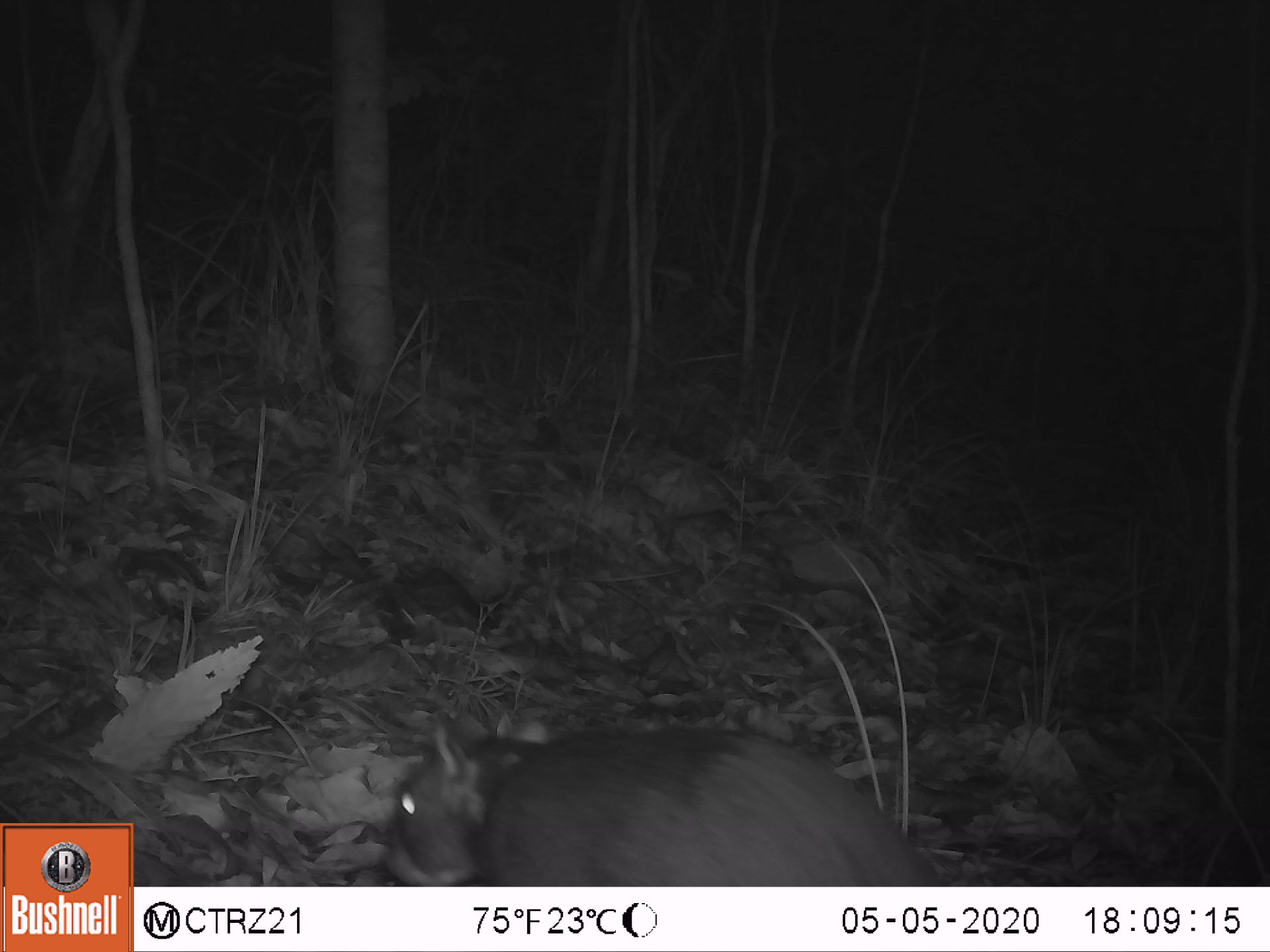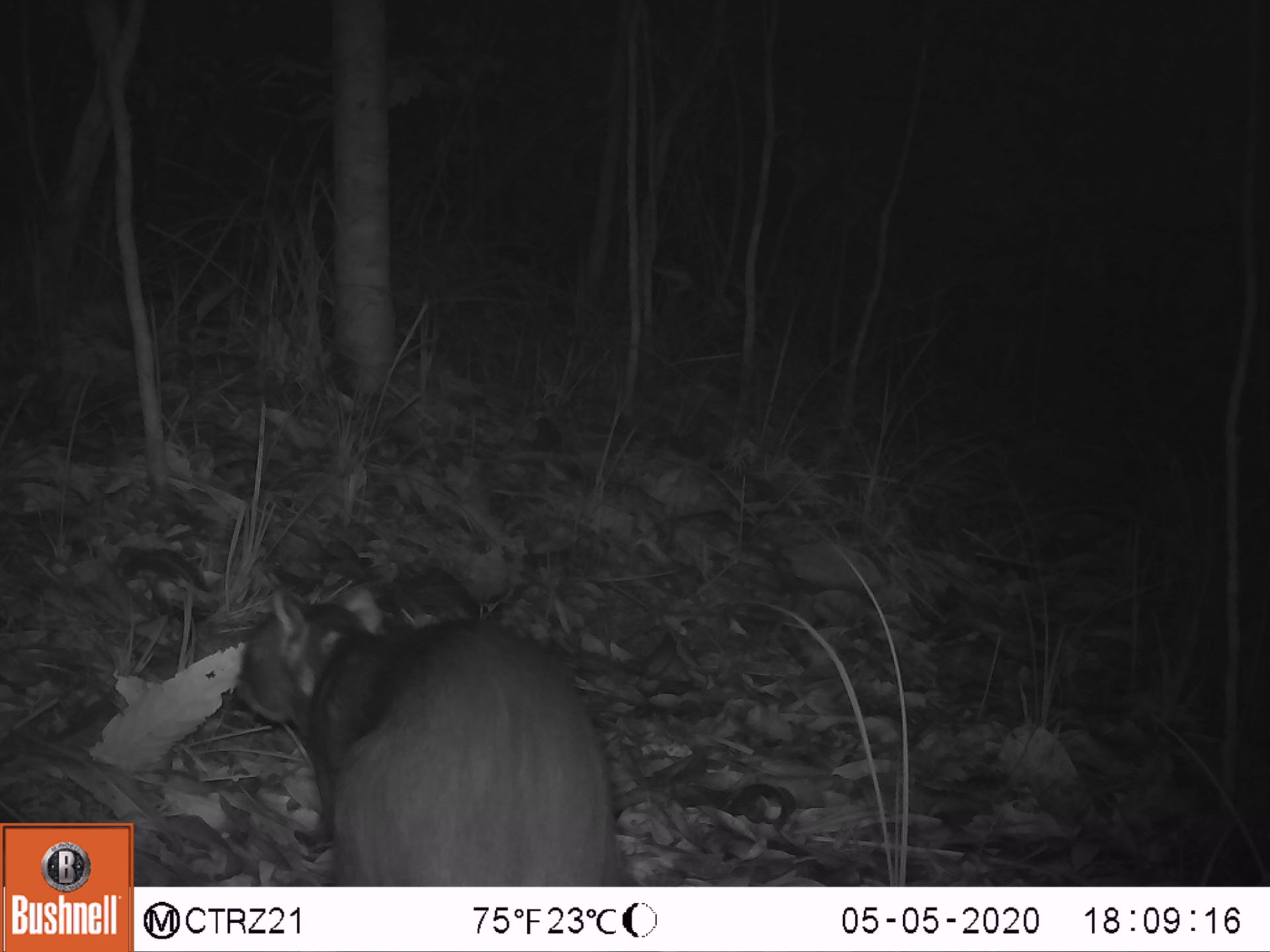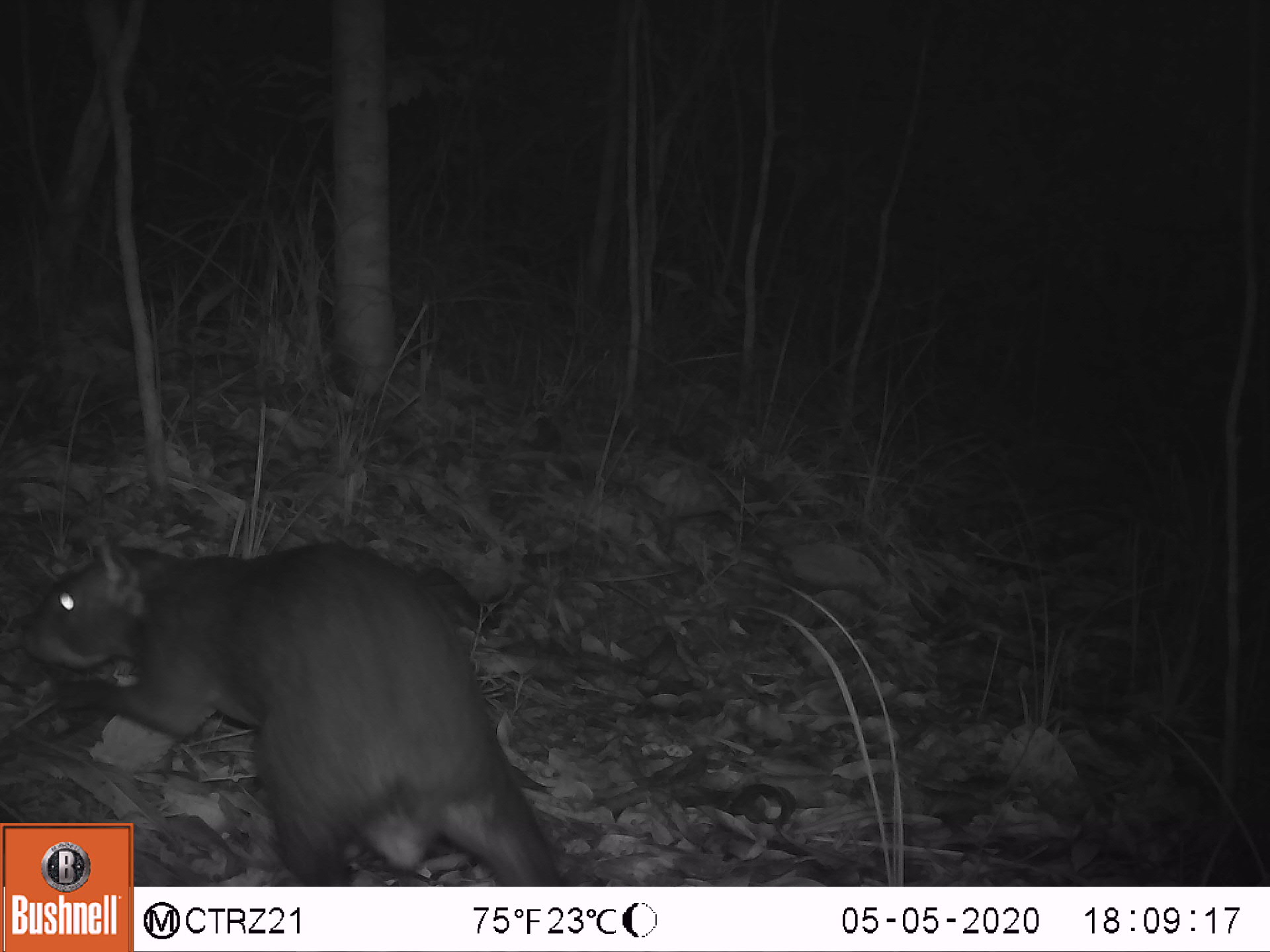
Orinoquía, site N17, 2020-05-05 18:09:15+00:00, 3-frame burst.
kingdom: Animalia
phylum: Chordata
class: Mammalia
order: Rodentia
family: Dasyproctidae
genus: Dasyprocta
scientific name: Dasyprocta fuliginosa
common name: black agouti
Black agouti (Dasyprocta fuliginosa).